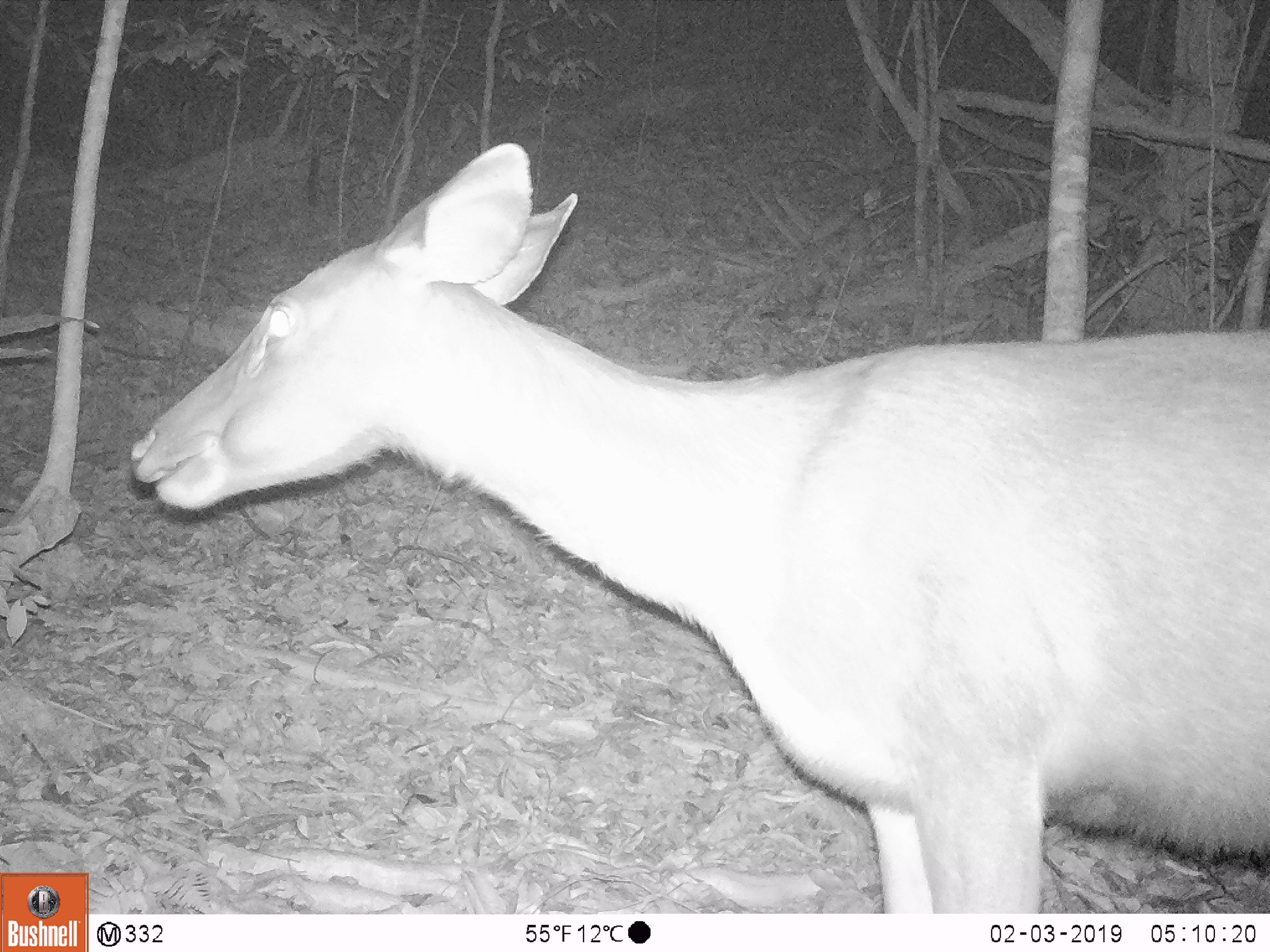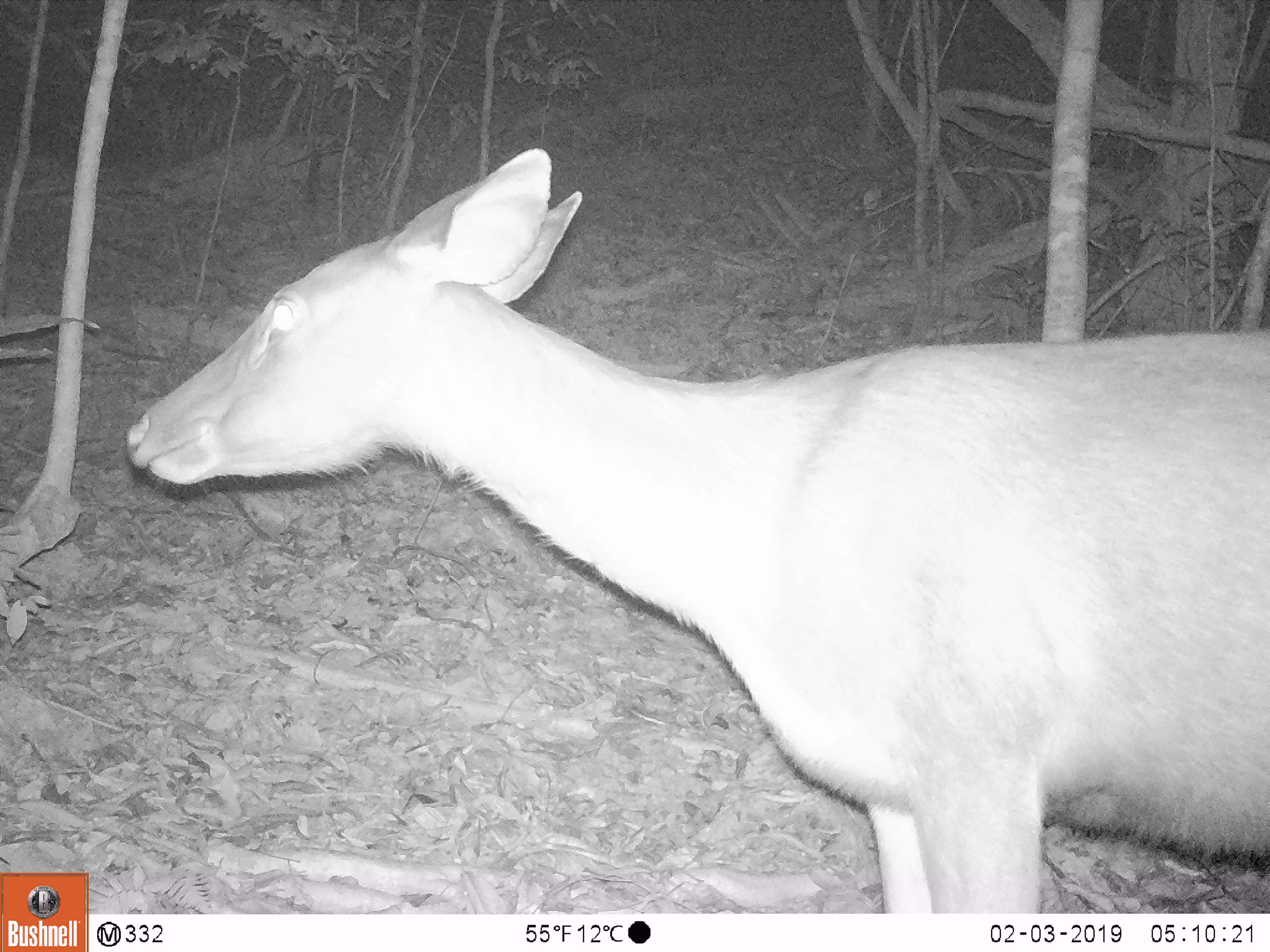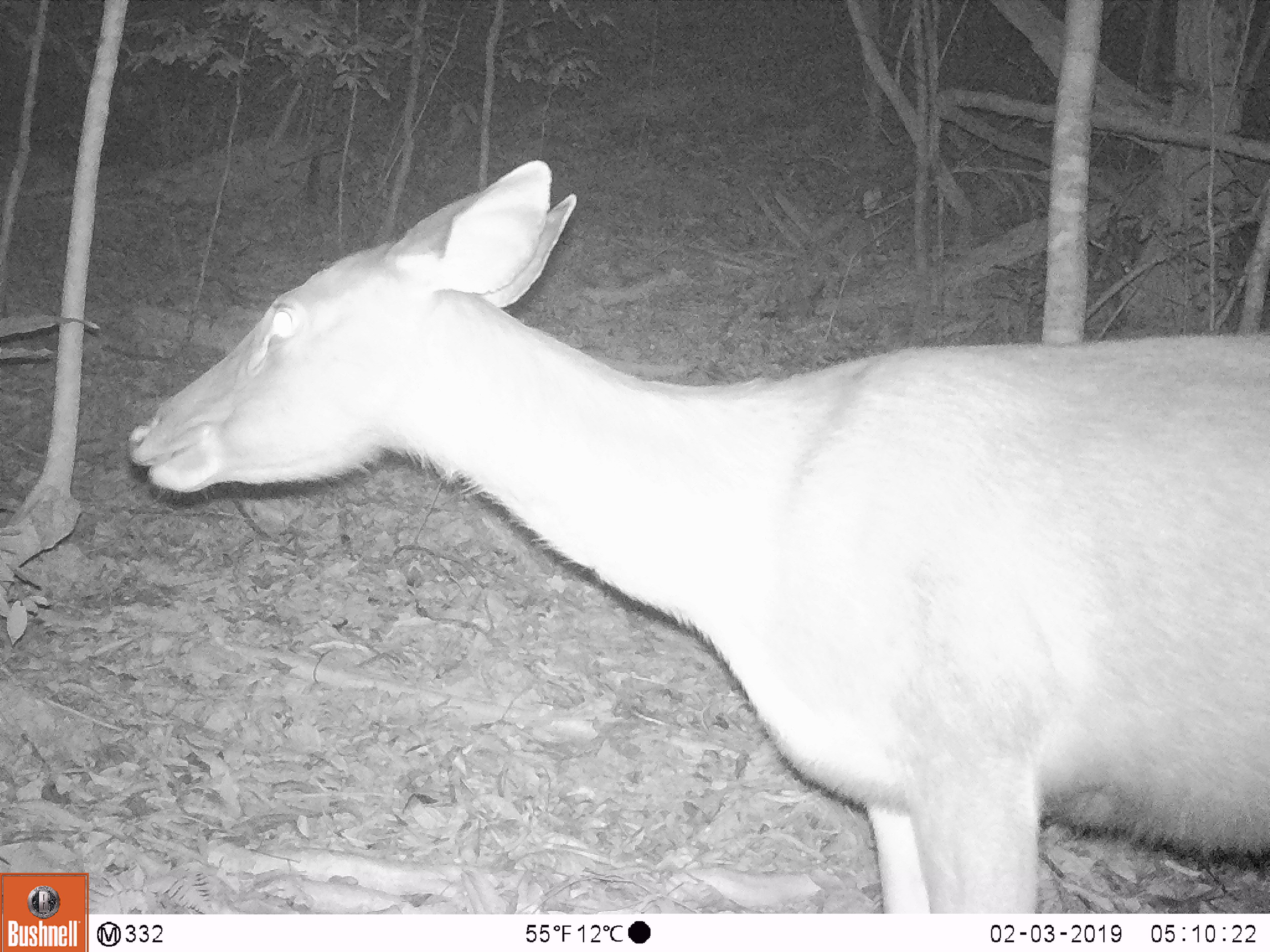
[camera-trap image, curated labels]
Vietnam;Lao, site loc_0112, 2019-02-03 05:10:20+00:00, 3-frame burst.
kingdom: Animalia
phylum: Chordata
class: Mammalia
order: Artiodactyla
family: Cervidae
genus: Rusa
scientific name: Rusa unicolor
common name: sambar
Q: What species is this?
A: Sambar (Rusa unicolor).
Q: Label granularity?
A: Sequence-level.